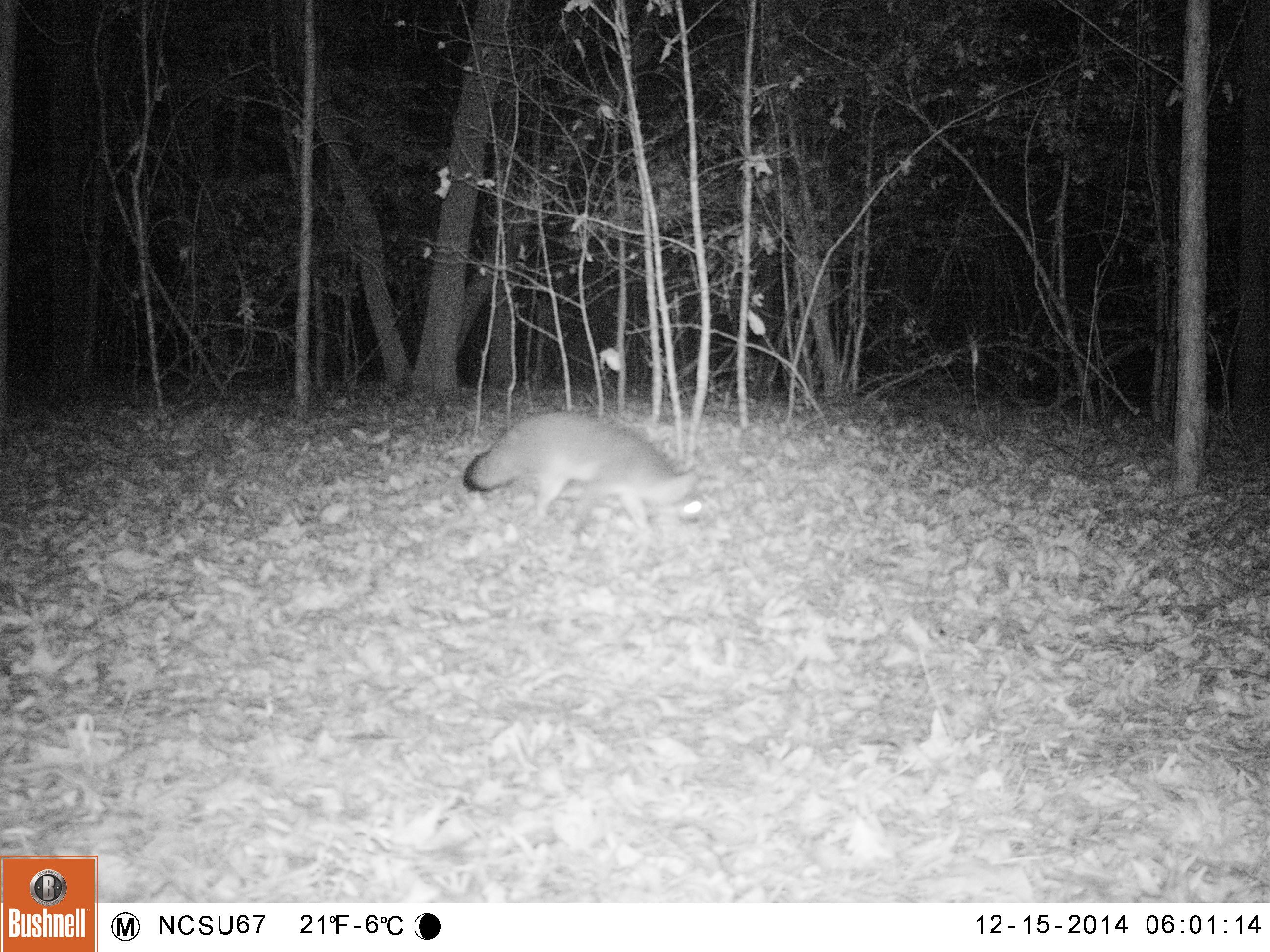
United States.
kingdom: Animalia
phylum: Chordata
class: Mammalia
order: Carnivora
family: Canidae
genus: Urocyon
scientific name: Urocyon cinereoargenteus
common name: gray fox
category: Grey Fox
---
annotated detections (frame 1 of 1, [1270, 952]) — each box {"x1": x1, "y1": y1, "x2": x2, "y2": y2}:
Grey Fox: {"x1": 461, "y1": 395, "x2": 709, "y2": 544}